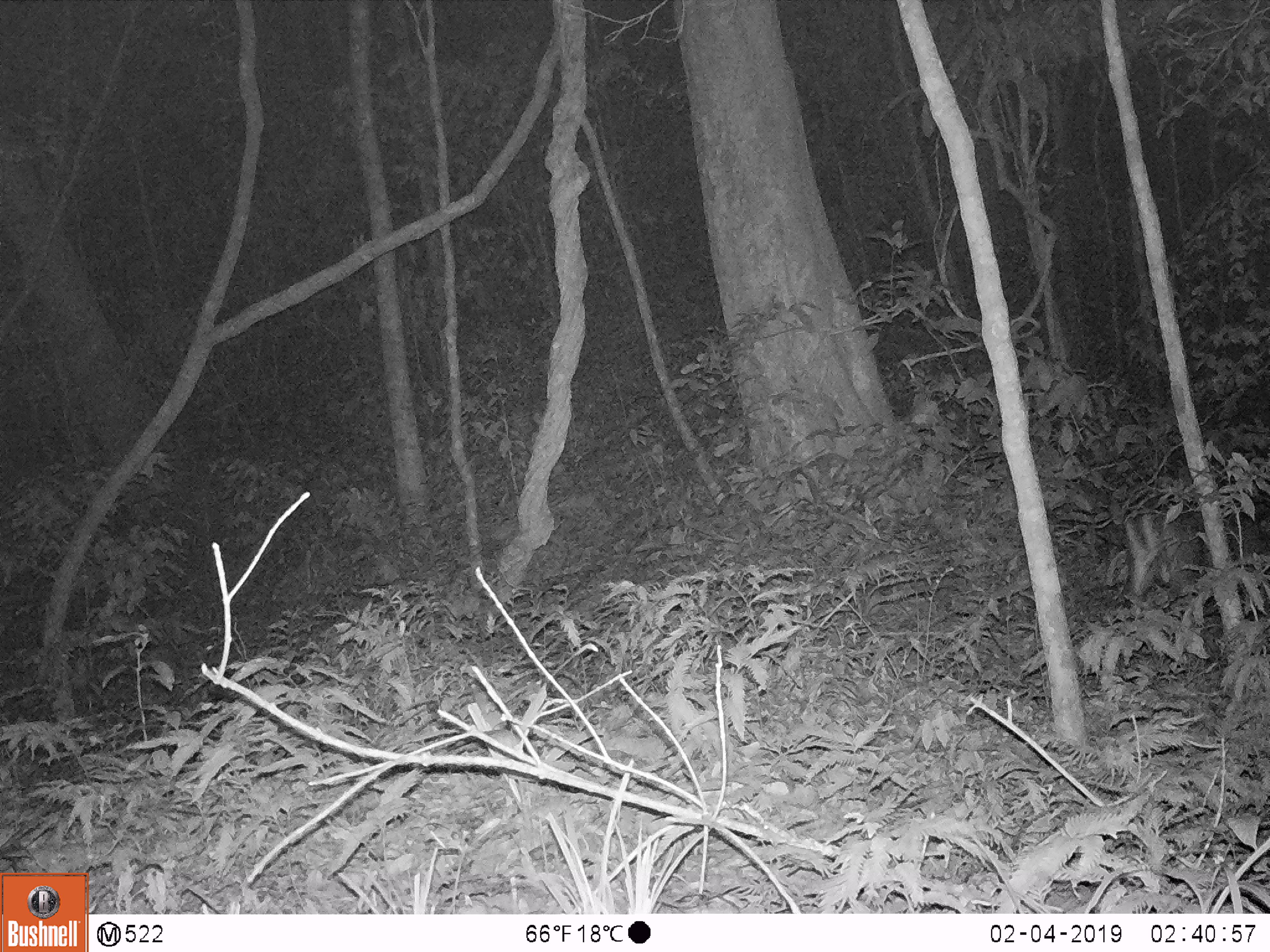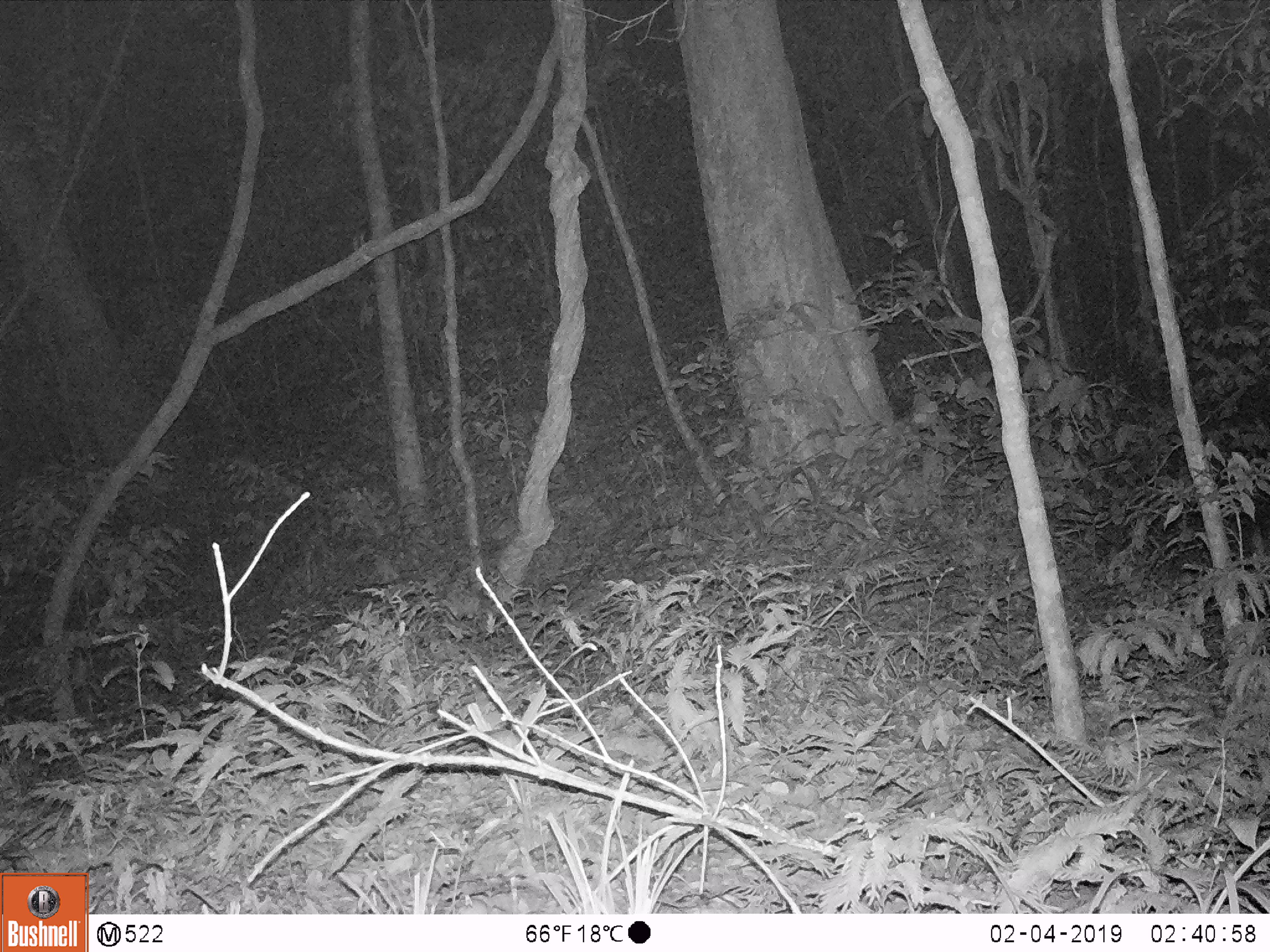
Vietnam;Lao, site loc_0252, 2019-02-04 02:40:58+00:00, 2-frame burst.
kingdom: Animalia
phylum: Chordata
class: Mammalia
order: Artiodactyla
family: Cervidae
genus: Muntiacus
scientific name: Muntiacus rooseveltorum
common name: roosevelt's muntjac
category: roosevelts muntjac group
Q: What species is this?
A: Roosevelts muntjac group (roosevelt's muntjac) (Muntiacus rooseveltorum).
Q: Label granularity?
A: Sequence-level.